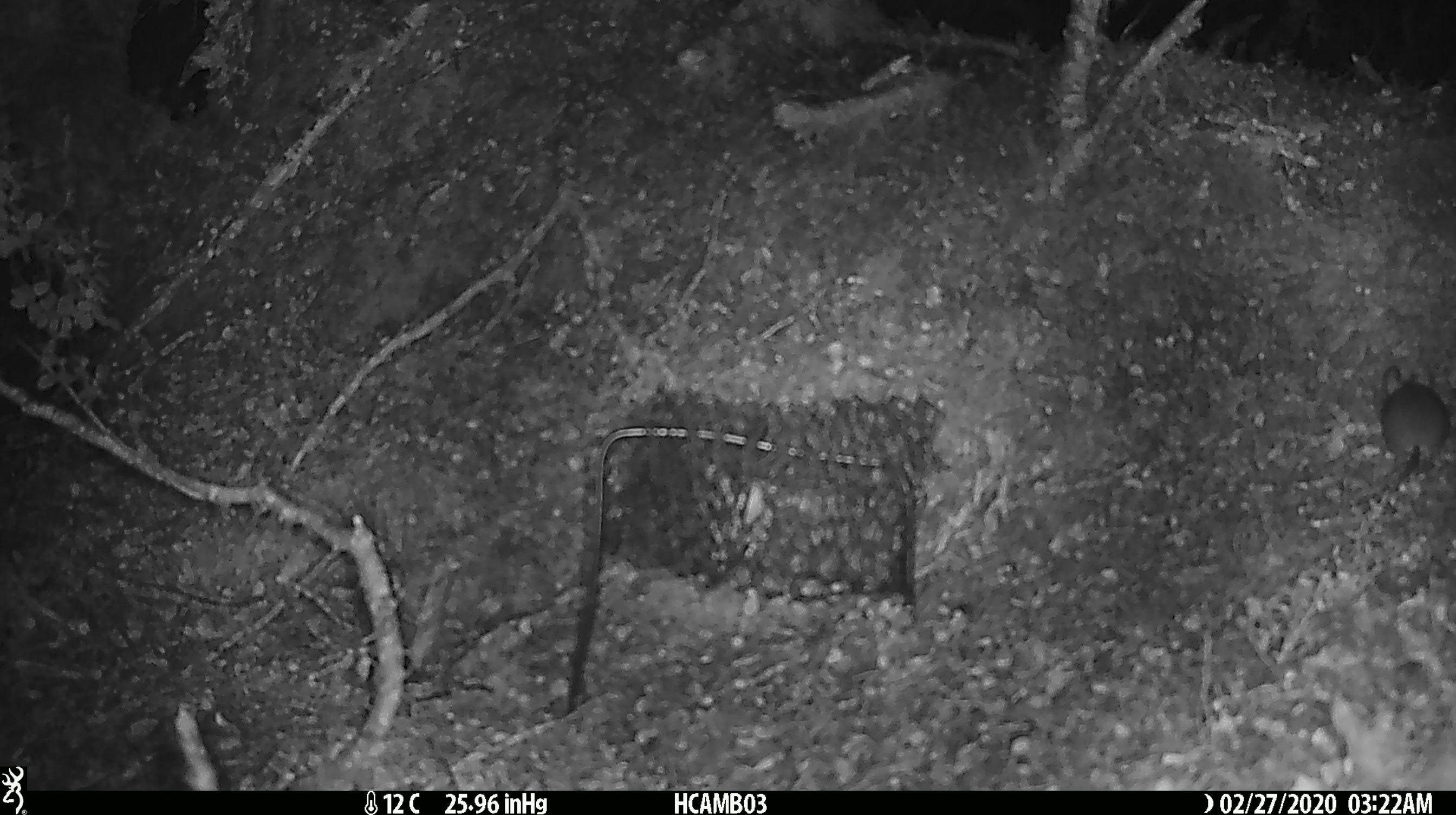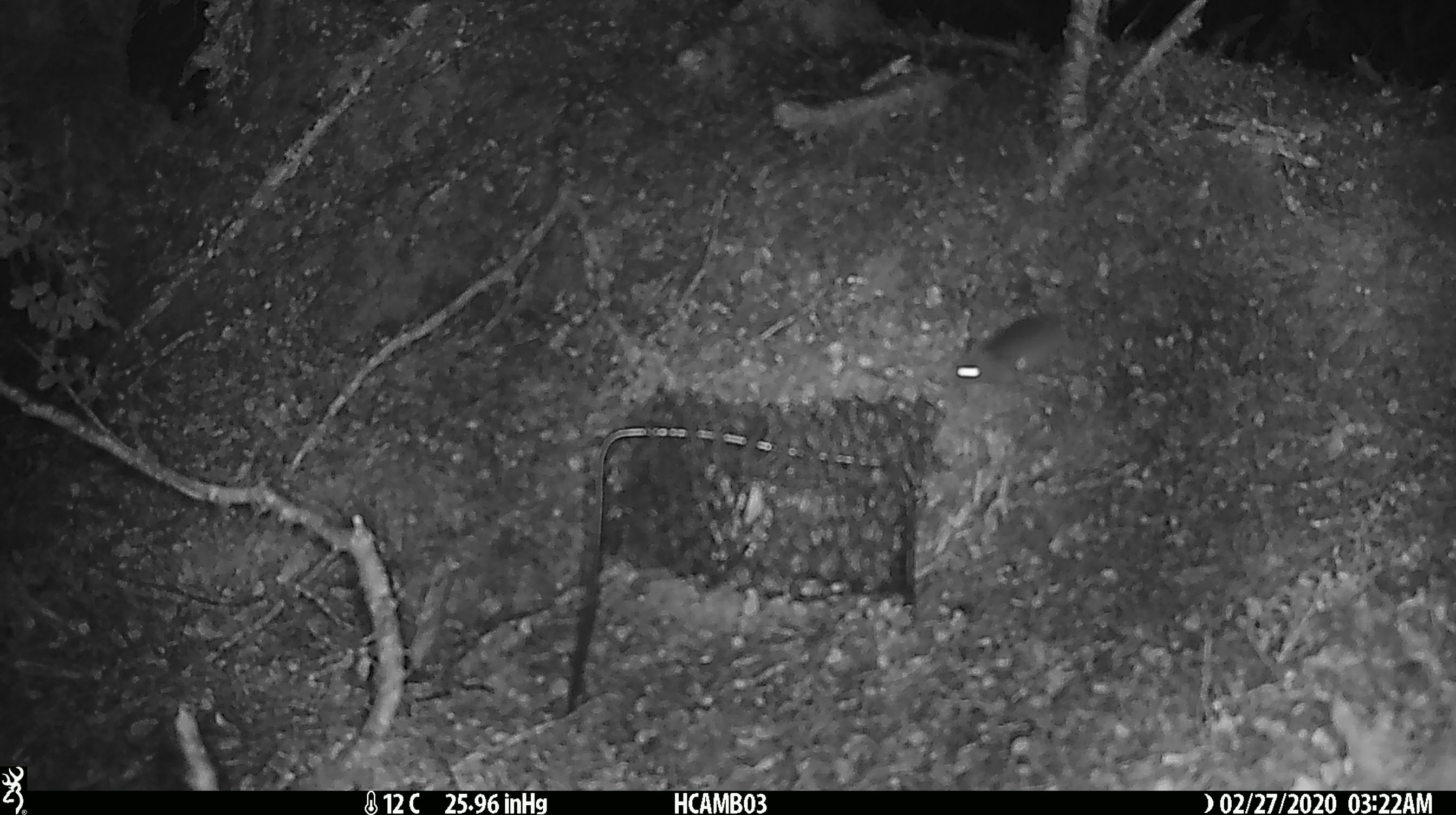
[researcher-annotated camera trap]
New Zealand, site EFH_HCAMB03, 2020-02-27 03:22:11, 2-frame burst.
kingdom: Animalia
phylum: Chordata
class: Mammalia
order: Rodentia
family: Muridae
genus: Mus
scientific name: Mus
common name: mouse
Mouse (Mus).